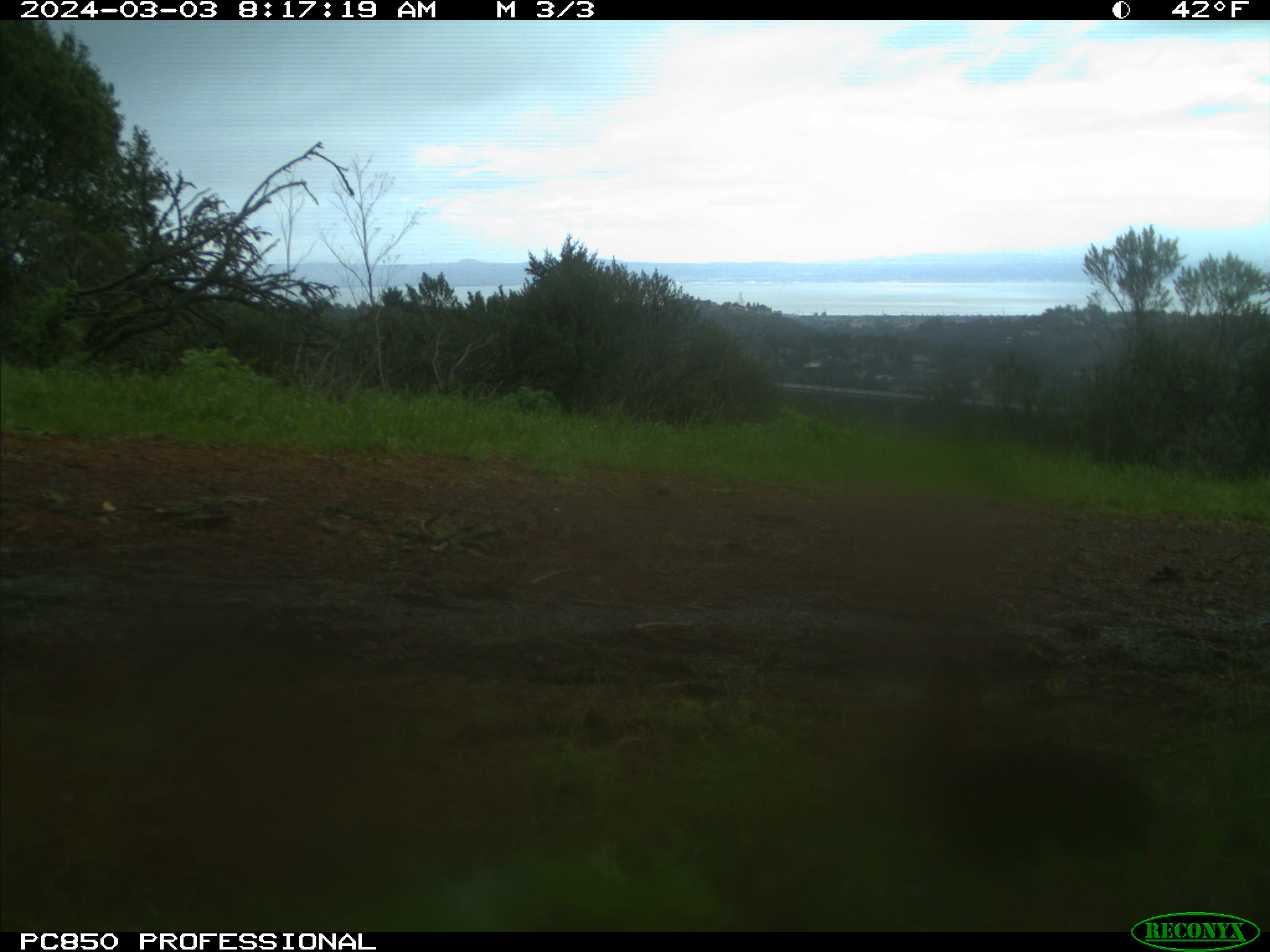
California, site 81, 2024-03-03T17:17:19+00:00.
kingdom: Animalia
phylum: Chordata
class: Mammalia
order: Lagomorpha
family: Leporidae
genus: Sylvilagus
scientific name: Sylvilagus bachmani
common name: brush rabbit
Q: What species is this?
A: Brush rabbit (Sylvilagus bachmani).